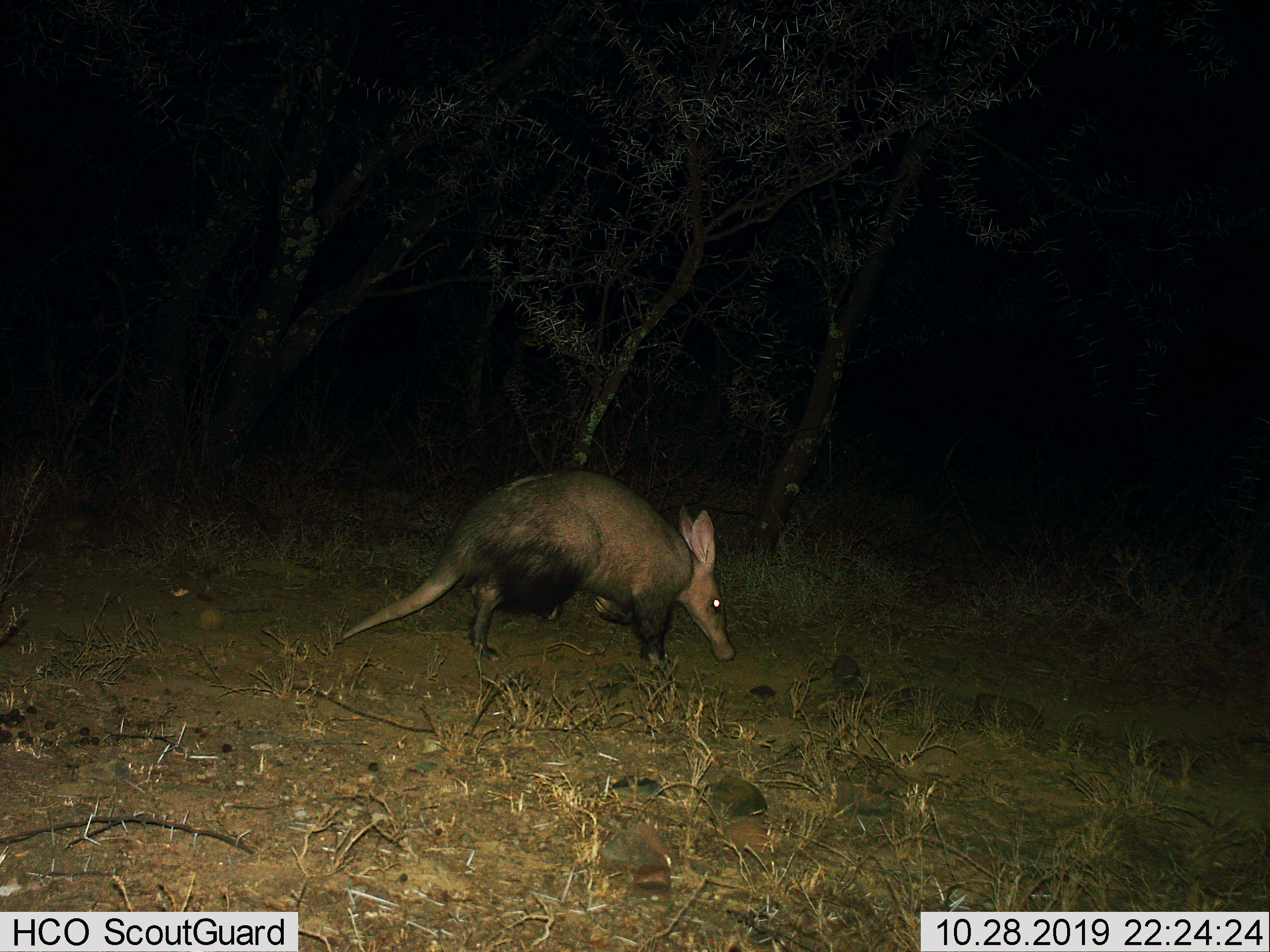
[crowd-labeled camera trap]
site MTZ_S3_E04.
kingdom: Animalia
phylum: Chordata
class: Mammalia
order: Tubulidentata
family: Orycteropodidae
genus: Orycteropus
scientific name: Orycteropus afer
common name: aardvark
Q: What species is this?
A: Aardvark (Orycteropus afer).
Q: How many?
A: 1.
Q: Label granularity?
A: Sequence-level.